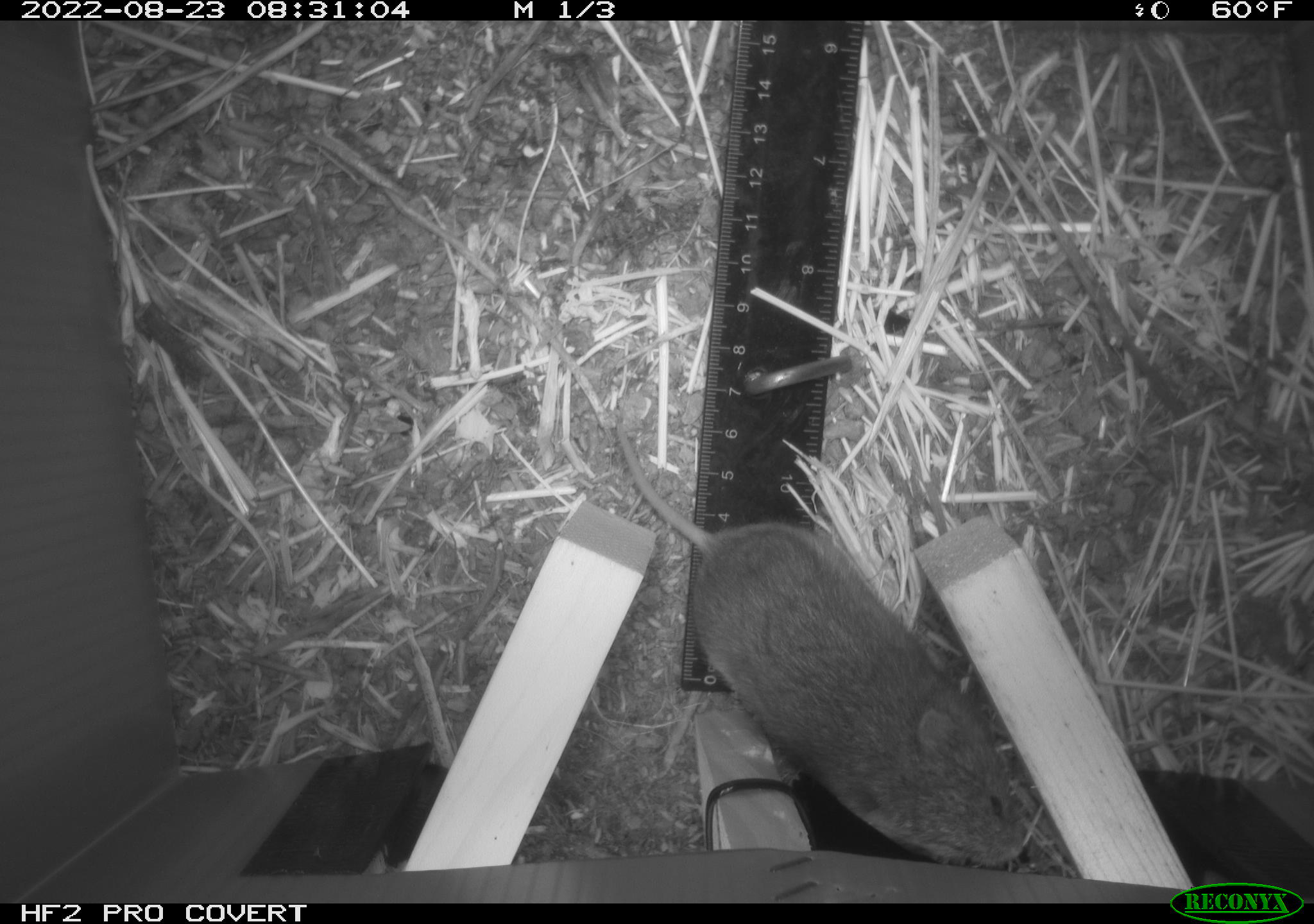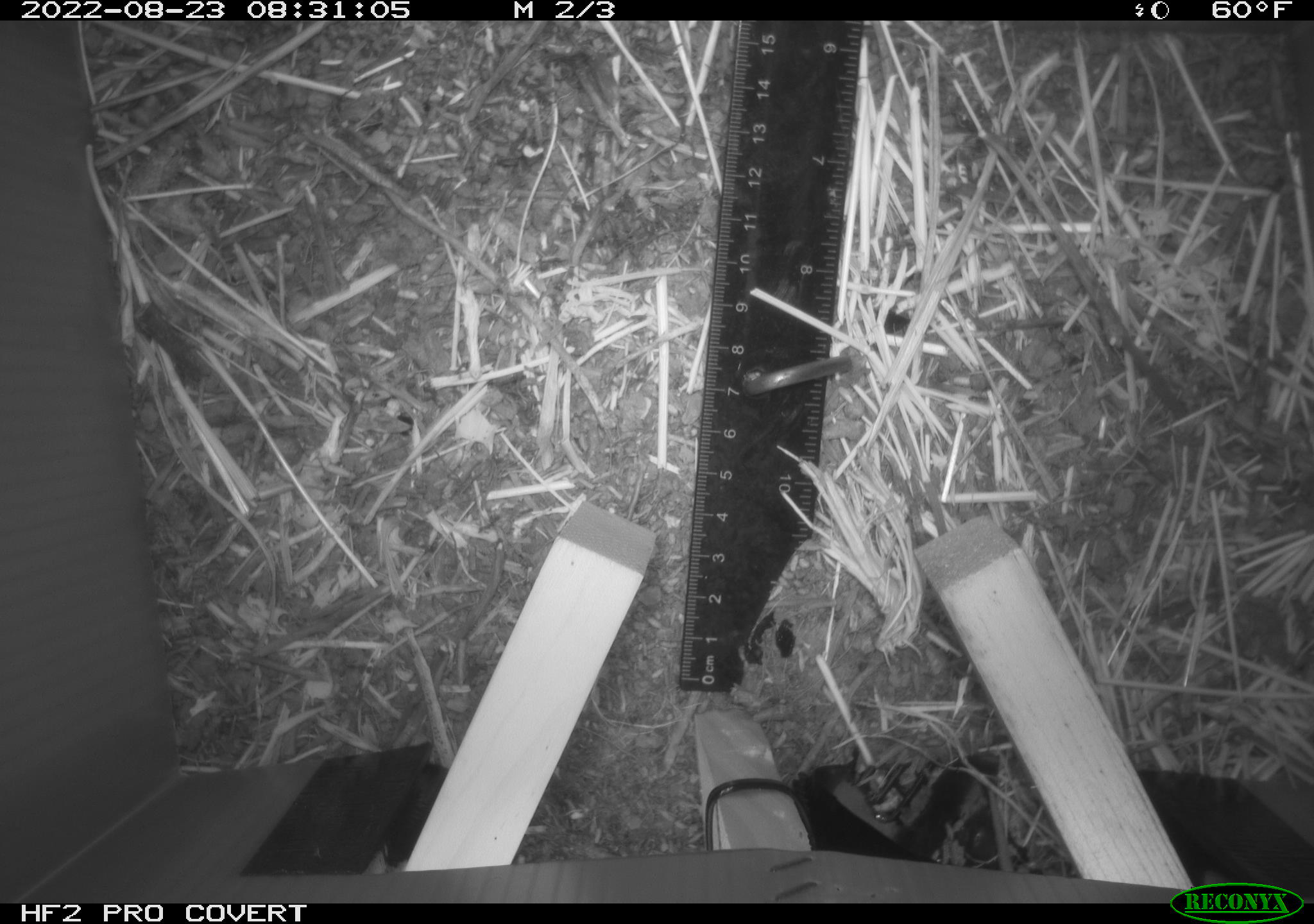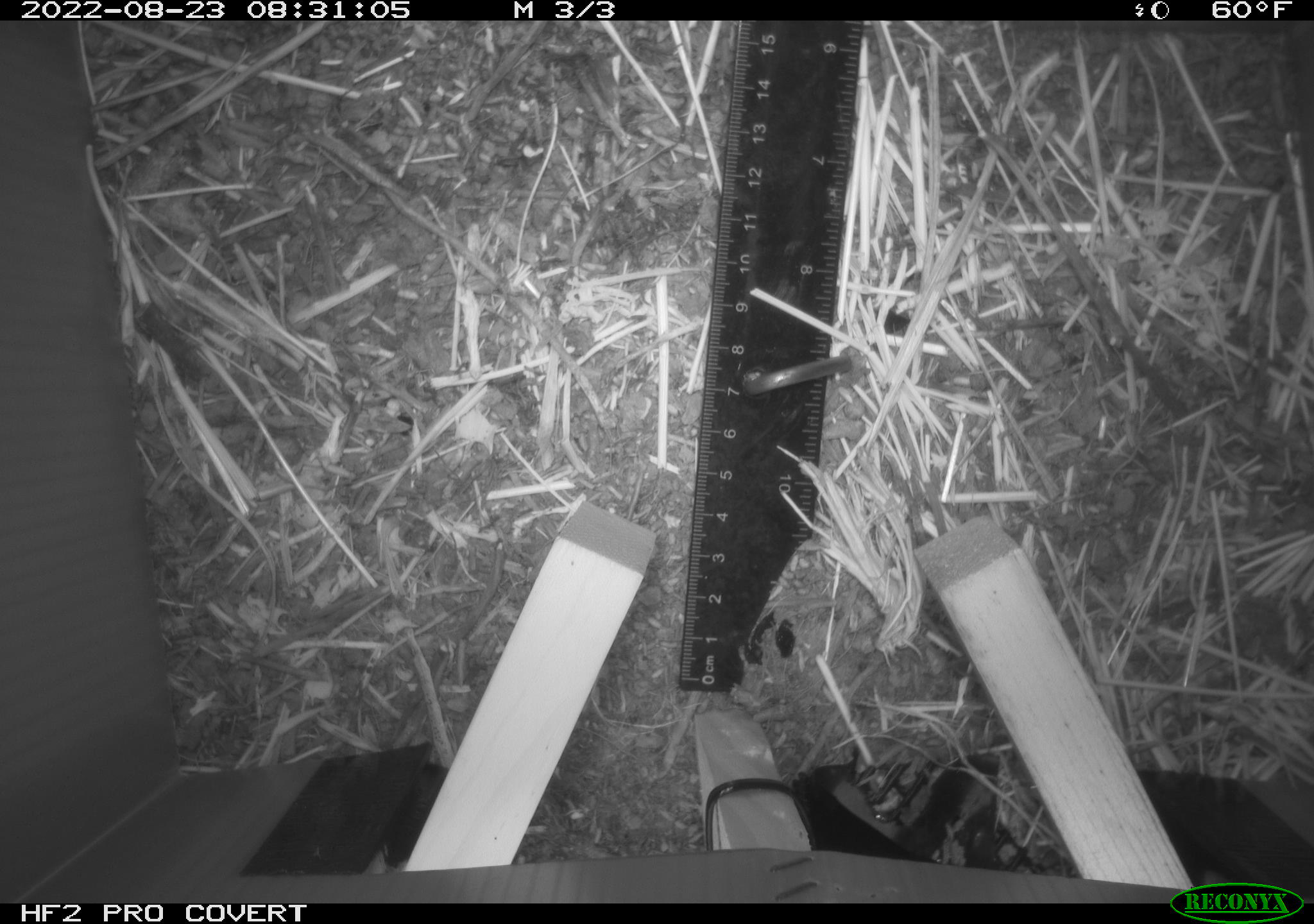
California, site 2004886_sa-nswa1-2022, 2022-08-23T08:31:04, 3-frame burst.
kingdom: Animalia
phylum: Chordata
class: Mammalia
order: Rodentia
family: Cricetidae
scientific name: Cricetidae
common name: hamsters, voles, lemmings, and allies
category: cricetidae family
Cricetidae family (hamsters, voles, lemmings, and allies) (Cricetidae).